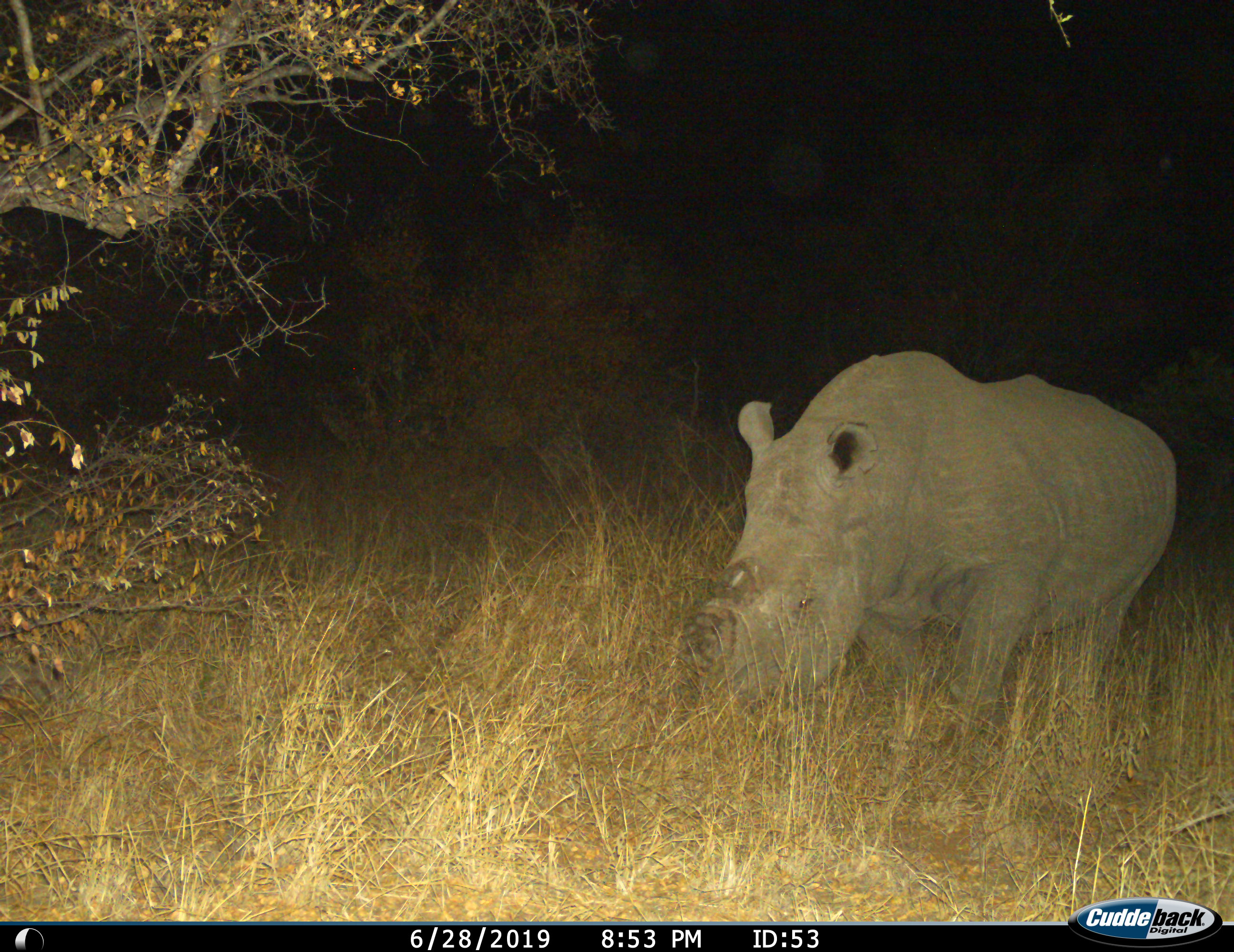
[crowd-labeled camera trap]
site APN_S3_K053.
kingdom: Animalia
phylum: Chordata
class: Mammalia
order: Perissodactyla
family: Rhinocerotidae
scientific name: Rhinocerotidae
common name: unknown rhinoceros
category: rhinocerosunknown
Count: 1.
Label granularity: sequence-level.